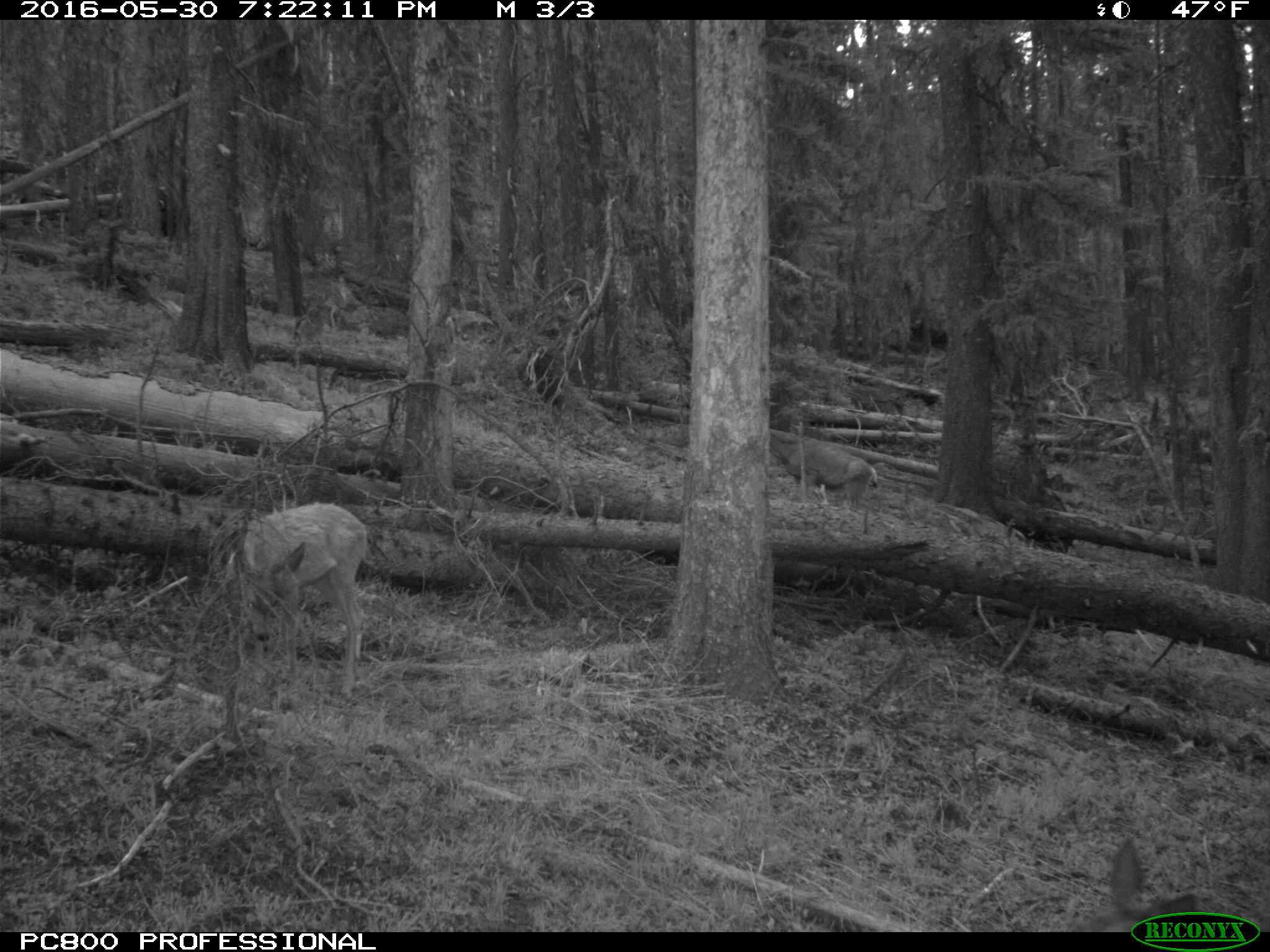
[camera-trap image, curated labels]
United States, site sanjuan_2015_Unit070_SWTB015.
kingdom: Animalia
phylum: Chordata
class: Mammalia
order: Artiodactyla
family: Cervidae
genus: Odocoileus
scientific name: Odocoileus hemionus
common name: mule deer